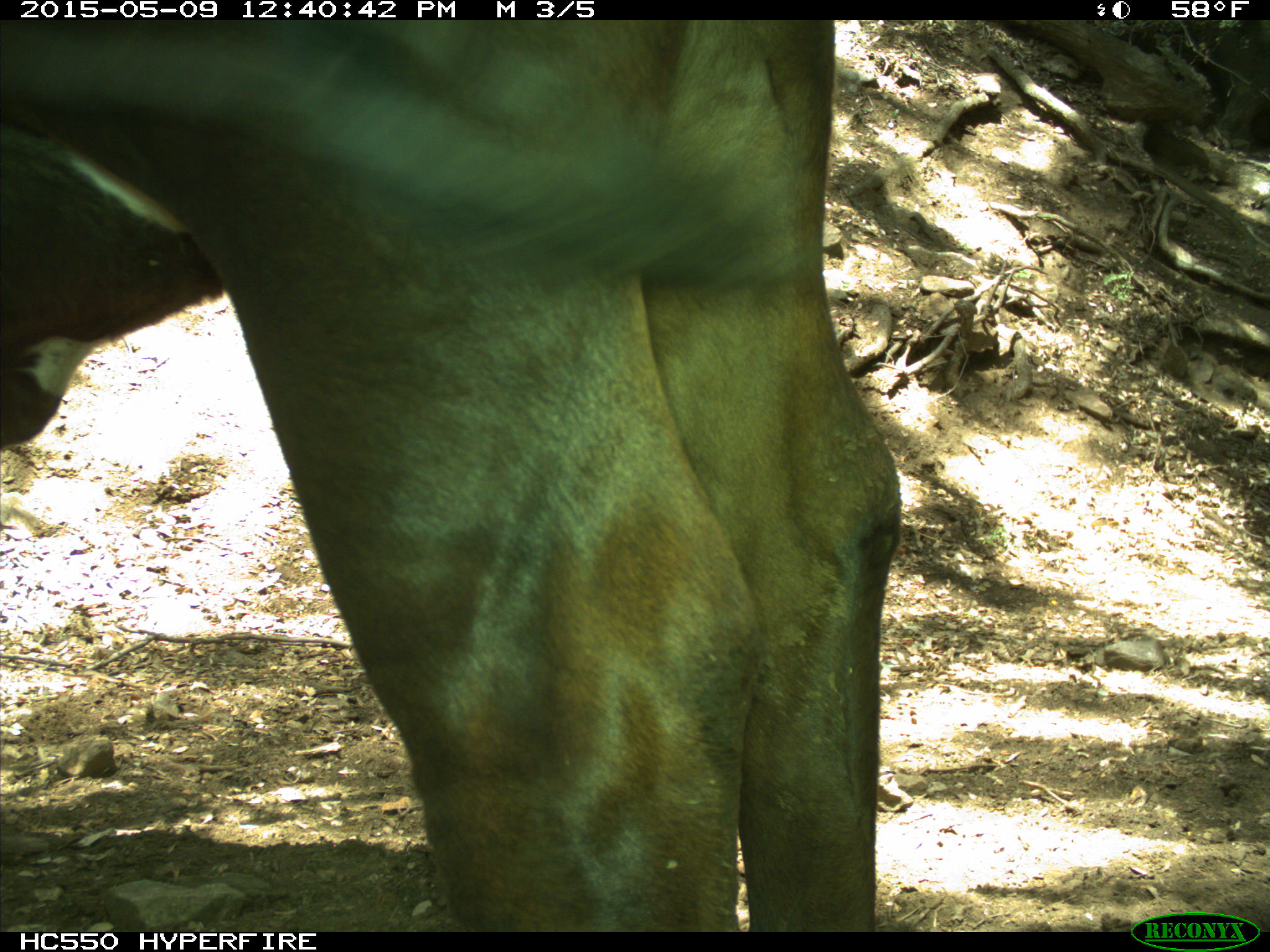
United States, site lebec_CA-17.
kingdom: Animalia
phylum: Chordata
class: Mammalia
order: Artiodactyla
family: Bovidae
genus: Bos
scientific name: Bos taurus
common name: domestic cow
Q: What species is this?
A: Bos taurus (domestic cow).